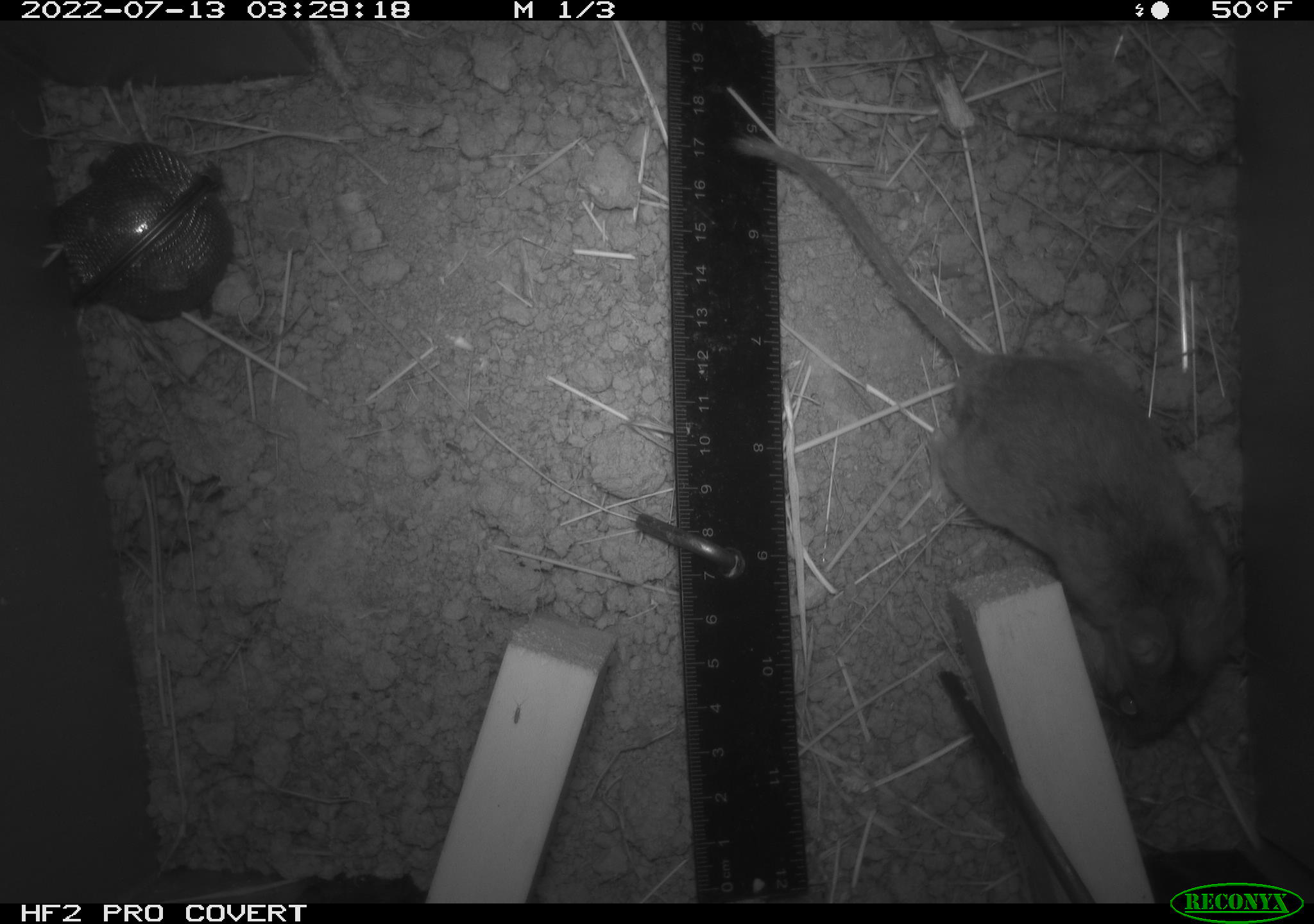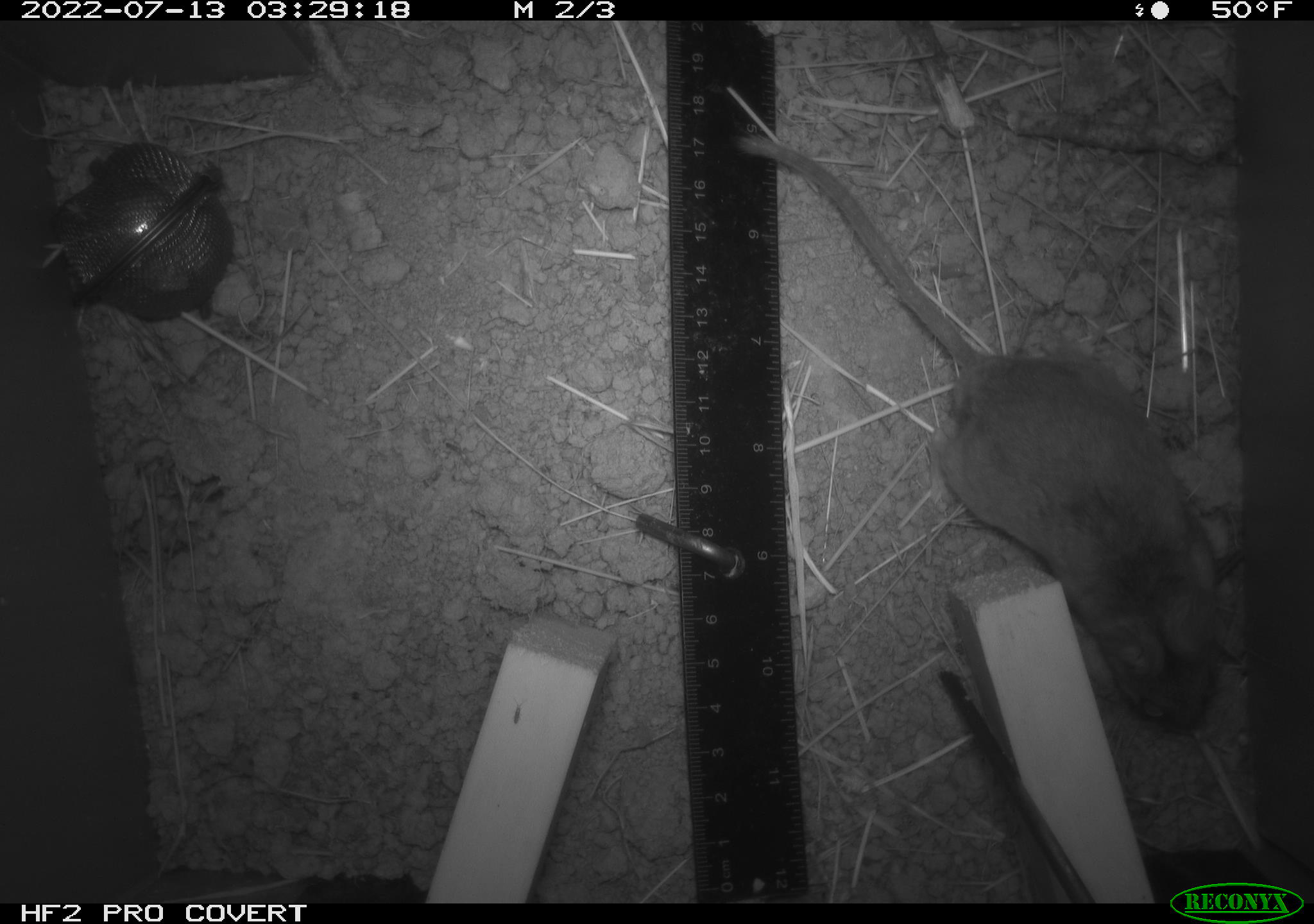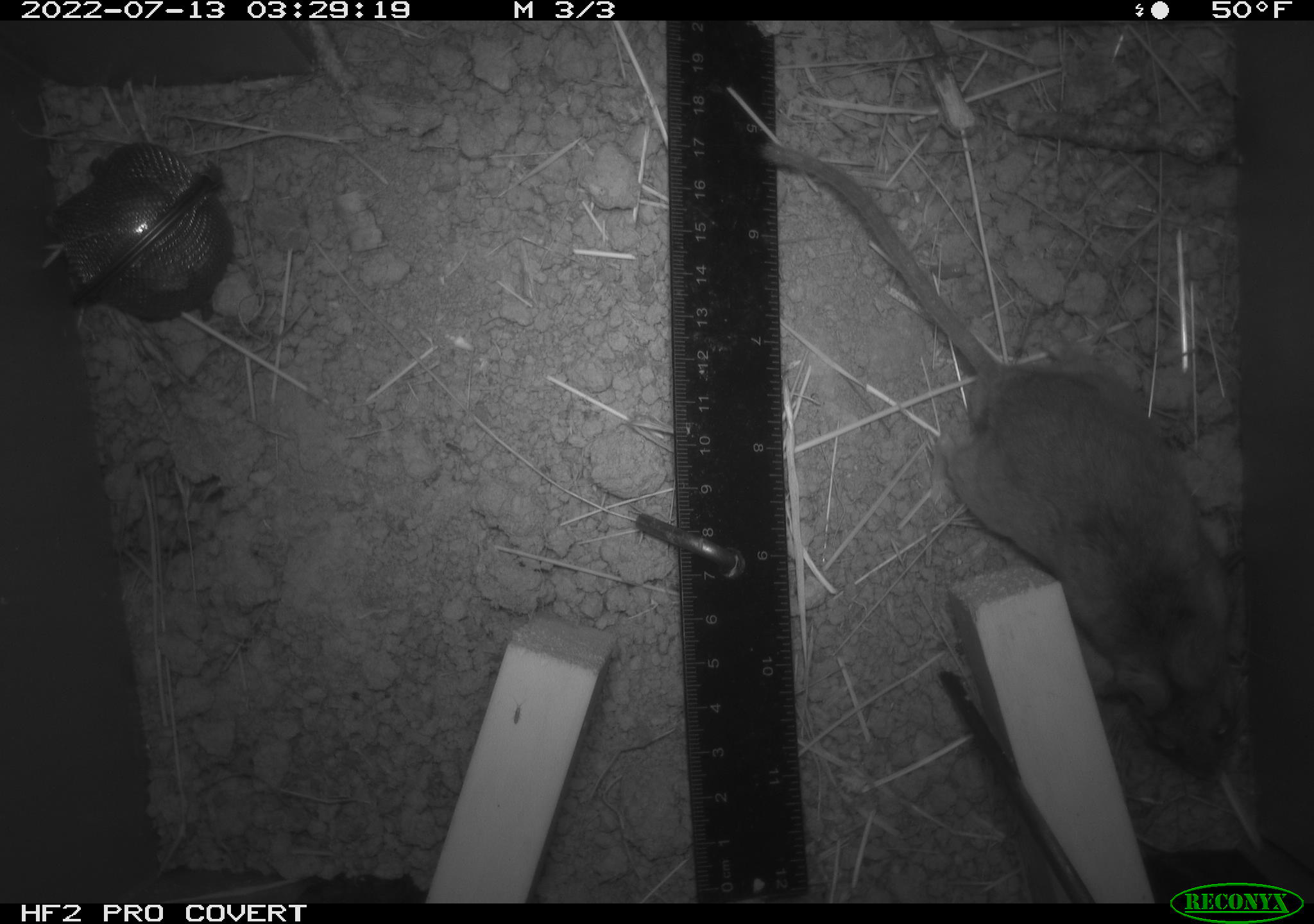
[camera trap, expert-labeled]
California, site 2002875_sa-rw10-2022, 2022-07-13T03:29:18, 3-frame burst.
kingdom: Animalia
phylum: Chordata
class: Mammalia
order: Rodentia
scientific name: Rodentia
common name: mouse species